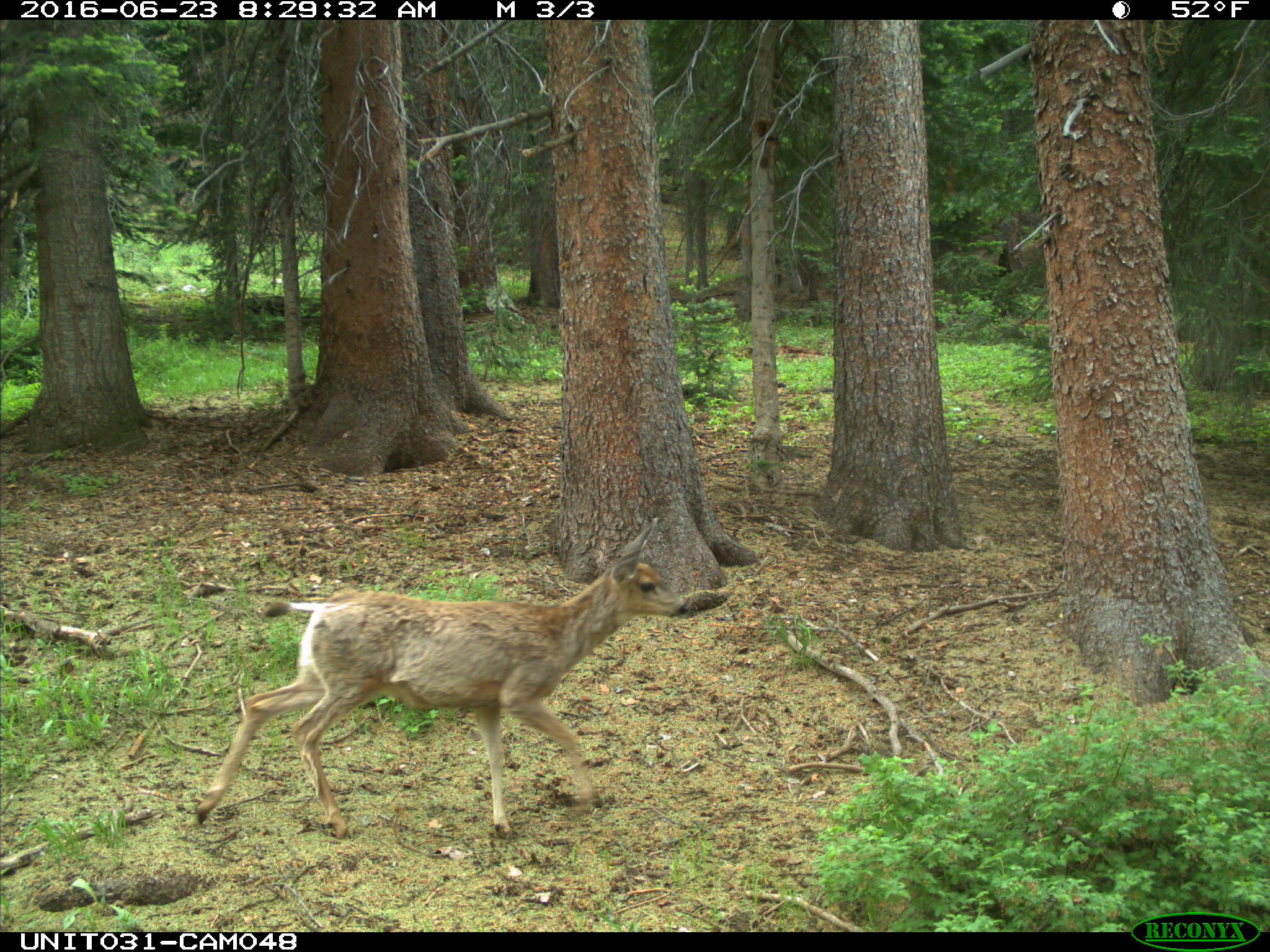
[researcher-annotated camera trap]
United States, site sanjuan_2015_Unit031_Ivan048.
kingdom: Animalia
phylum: Chordata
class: Mammalia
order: Artiodactyla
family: Cervidae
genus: Odocoileus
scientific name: Odocoileus hemionus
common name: mule deer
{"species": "Odocoileus hemionus (mule deer)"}